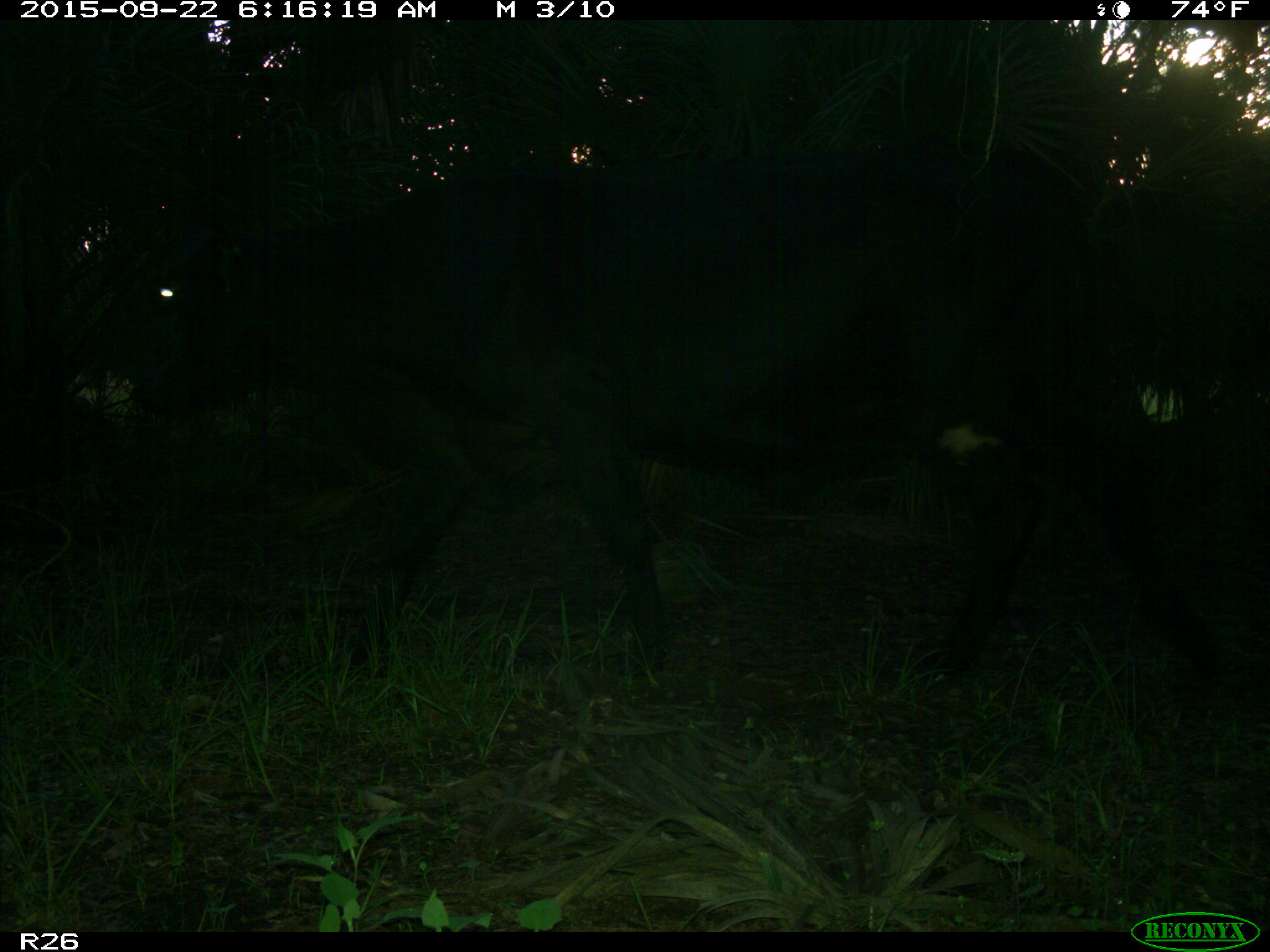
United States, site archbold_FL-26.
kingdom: Animalia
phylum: Chordata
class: Mammalia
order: Artiodactyla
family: Bovidae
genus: Bos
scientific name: Bos taurus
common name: domestic cow